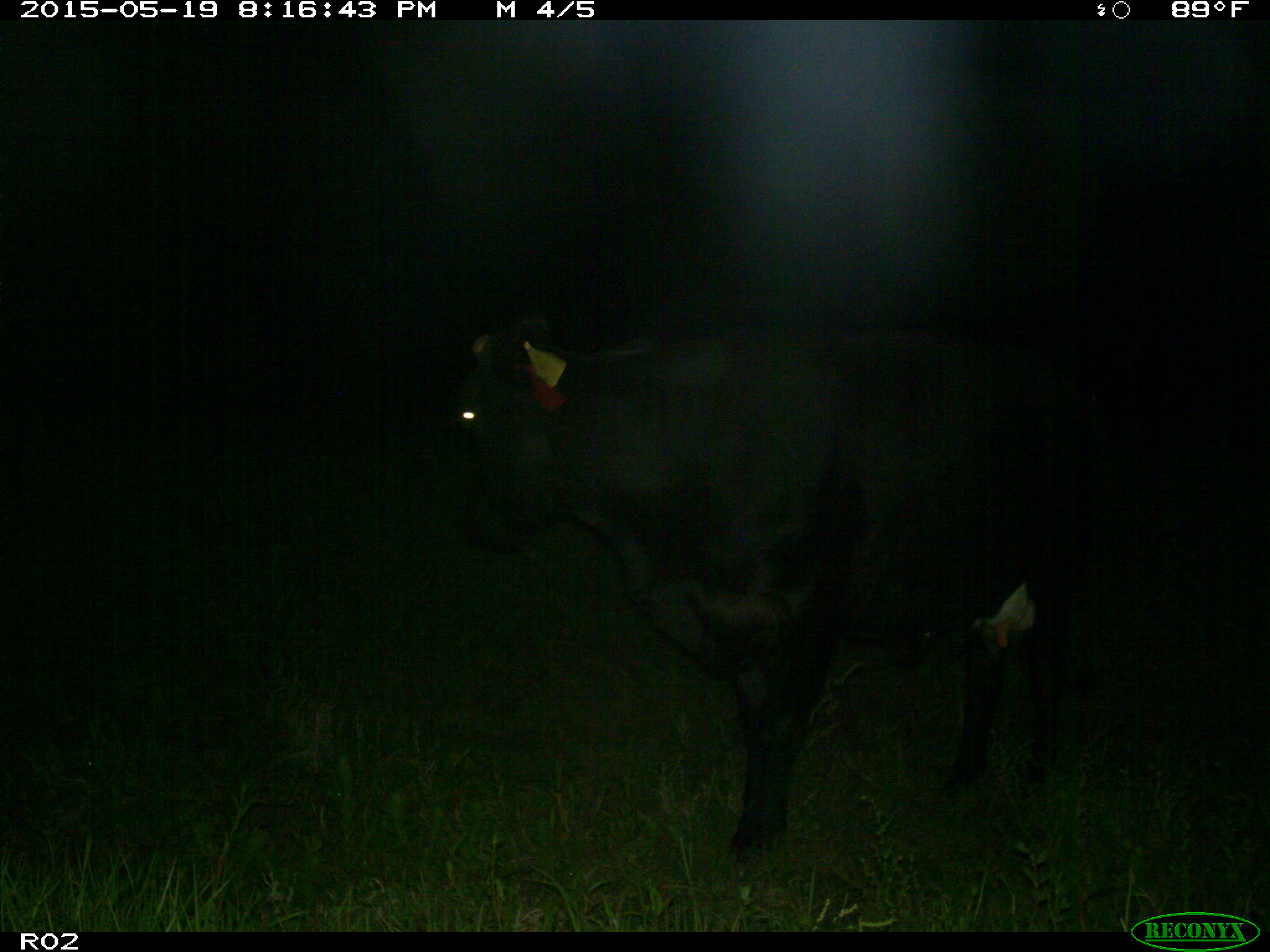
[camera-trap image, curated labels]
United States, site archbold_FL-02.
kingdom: Animalia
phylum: Chordata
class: Mammalia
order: Artiodactyla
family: Bovidae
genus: Bos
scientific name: Bos taurus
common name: domestic cow